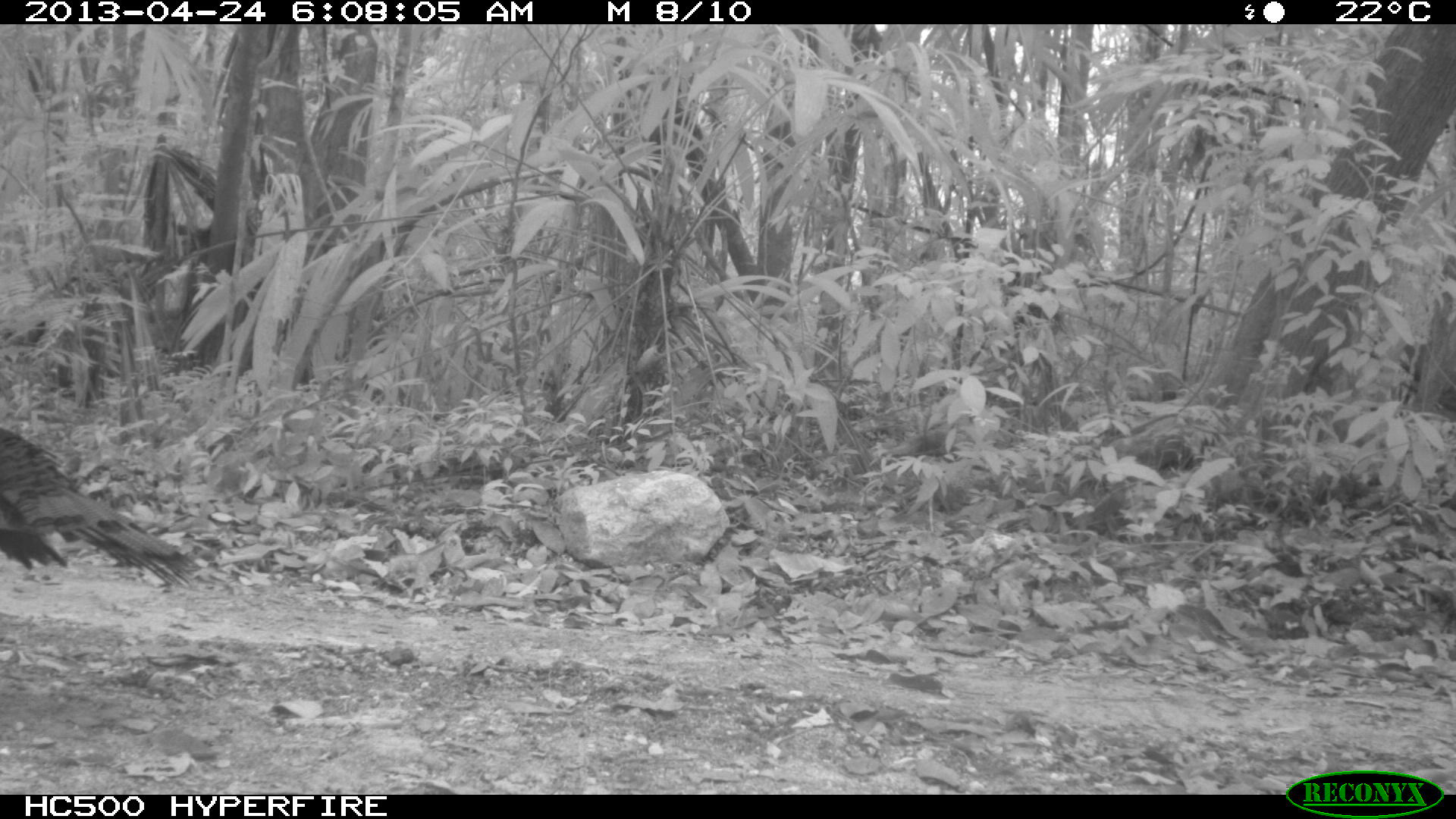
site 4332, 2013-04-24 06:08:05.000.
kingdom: Animalia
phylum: Chordata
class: Aves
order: Galliformes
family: Phasianidae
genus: Meleagris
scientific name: Meleagris ocellata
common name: ocellated turkey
Meleagris ocellata (ocellated turkey), count 1, sex male.